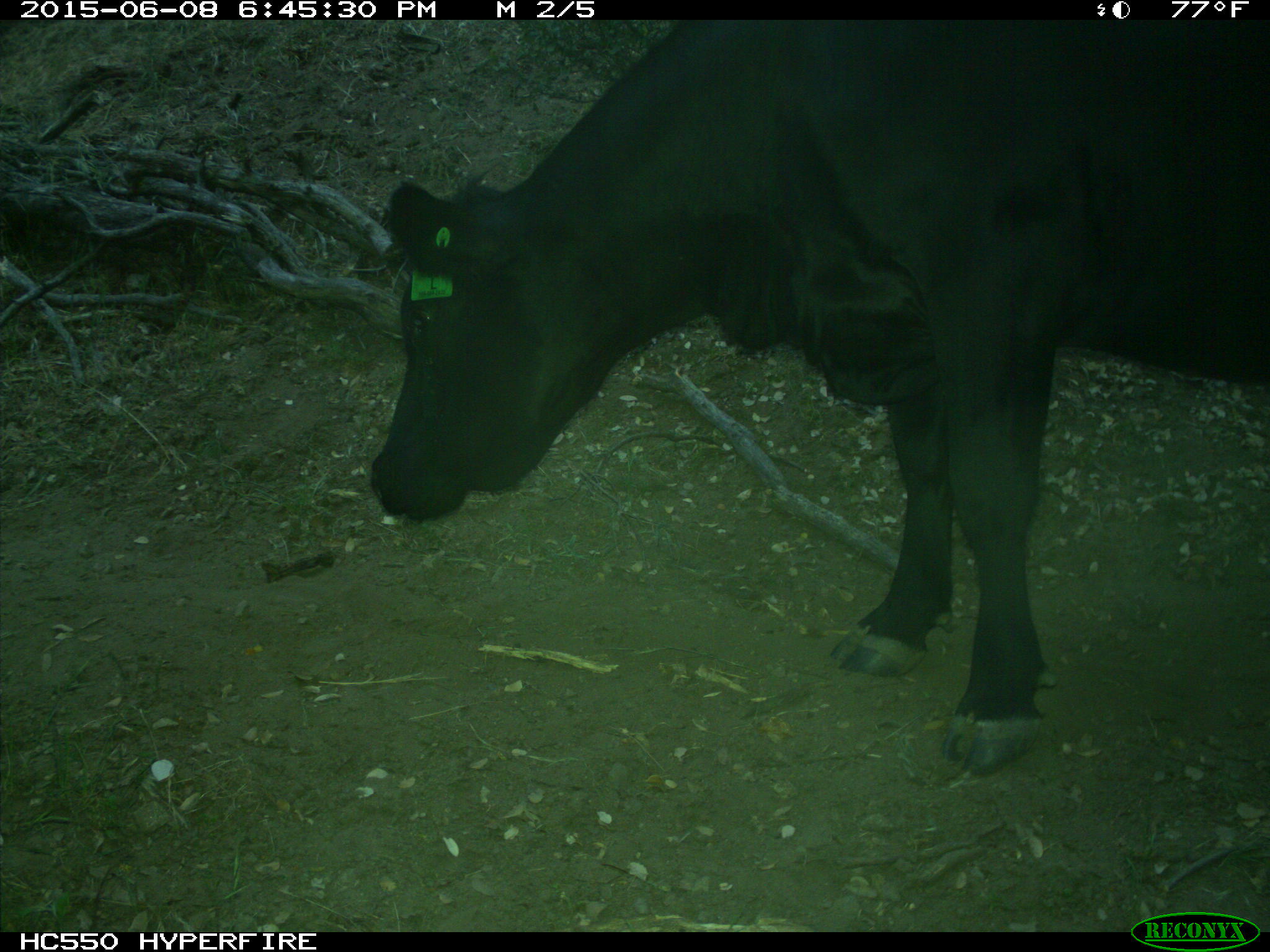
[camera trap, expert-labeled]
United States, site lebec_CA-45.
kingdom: Animalia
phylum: Chordata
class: Mammalia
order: Artiodactyla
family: Bovidae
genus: Bos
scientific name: Bos taurus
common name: domestic cow